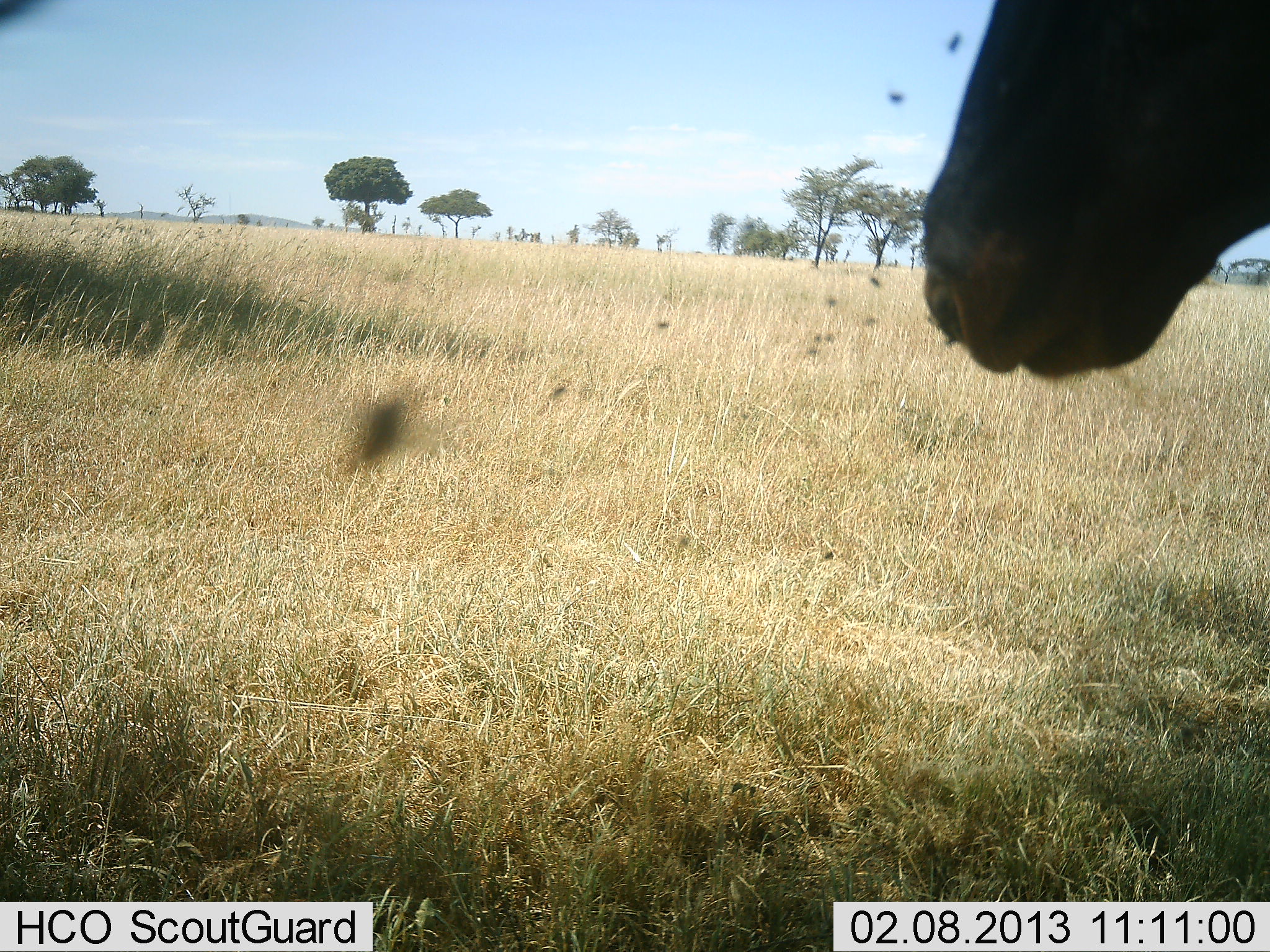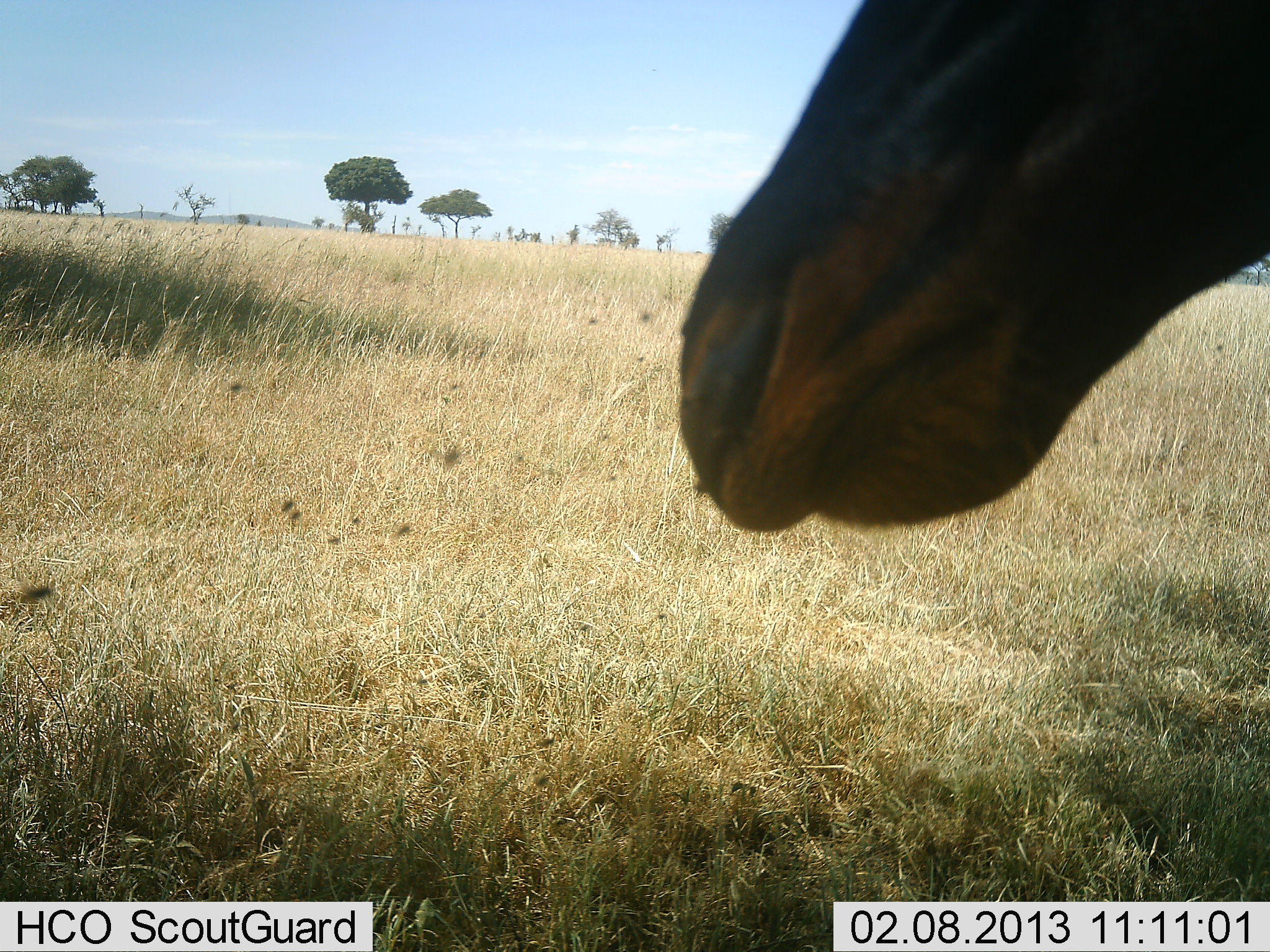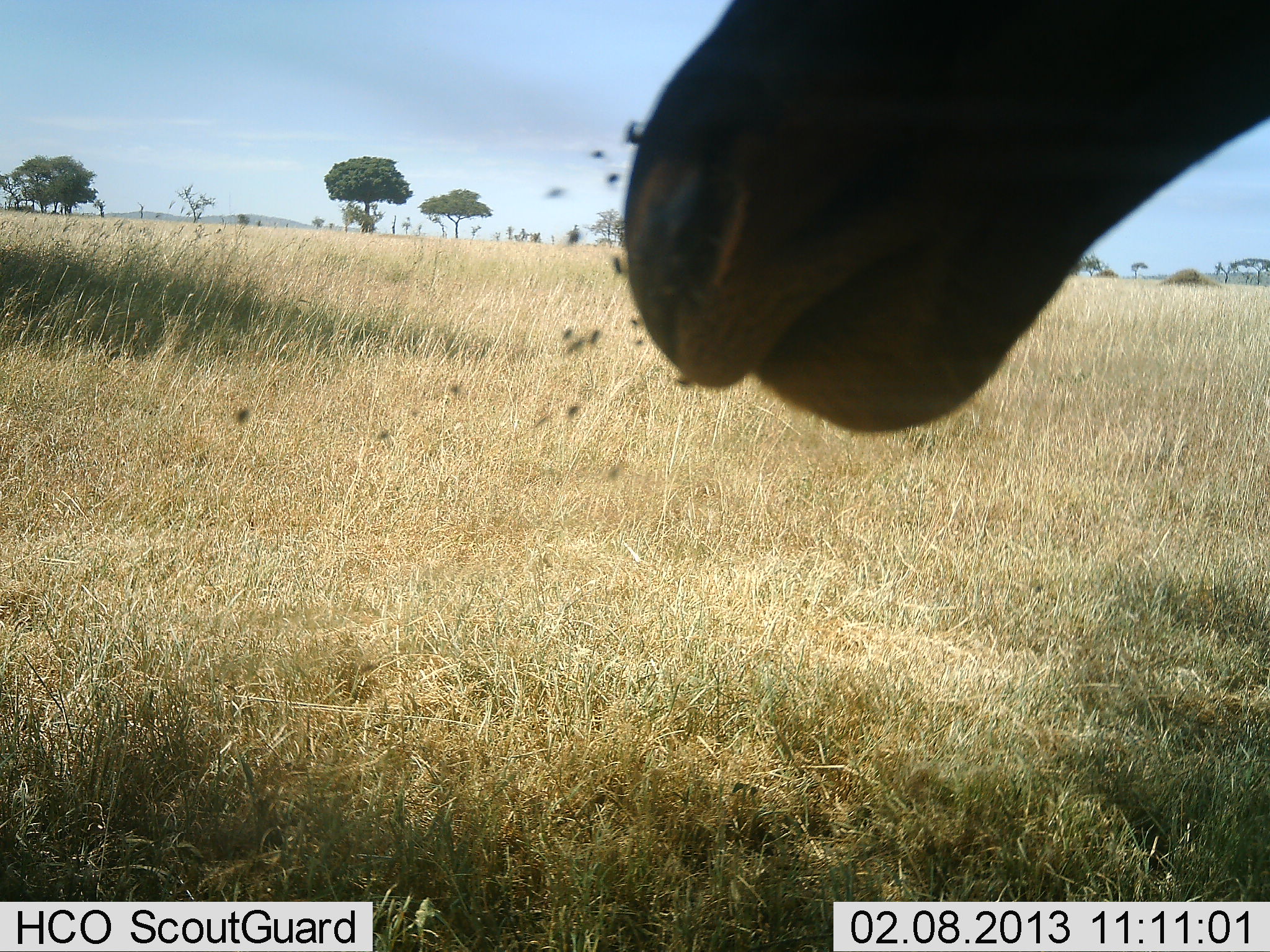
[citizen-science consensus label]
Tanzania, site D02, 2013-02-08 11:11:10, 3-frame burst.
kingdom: Animalia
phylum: Chordata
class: Mammalia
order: Artiodactyla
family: Bovidae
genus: Damaliscus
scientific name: Damaliscus lunatus jimela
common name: topi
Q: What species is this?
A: Topi (Damaliscus lunatus jimela).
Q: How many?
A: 1.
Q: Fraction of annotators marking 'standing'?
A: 94%.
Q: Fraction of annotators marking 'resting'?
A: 0%.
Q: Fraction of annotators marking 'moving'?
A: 6%.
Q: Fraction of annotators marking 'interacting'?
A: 0%.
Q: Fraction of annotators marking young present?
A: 0%.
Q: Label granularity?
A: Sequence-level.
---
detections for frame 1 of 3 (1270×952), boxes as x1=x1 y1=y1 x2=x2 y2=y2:
animal: x1=912 y1=2 x2=1270 y2=385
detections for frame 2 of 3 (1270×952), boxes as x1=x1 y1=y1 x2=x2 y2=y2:
animal: x1=674 y1=0 x2=1269 y2=534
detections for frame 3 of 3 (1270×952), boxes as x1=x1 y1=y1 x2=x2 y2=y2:
animal: x1=619 y1=0 x2=1269 y2=441